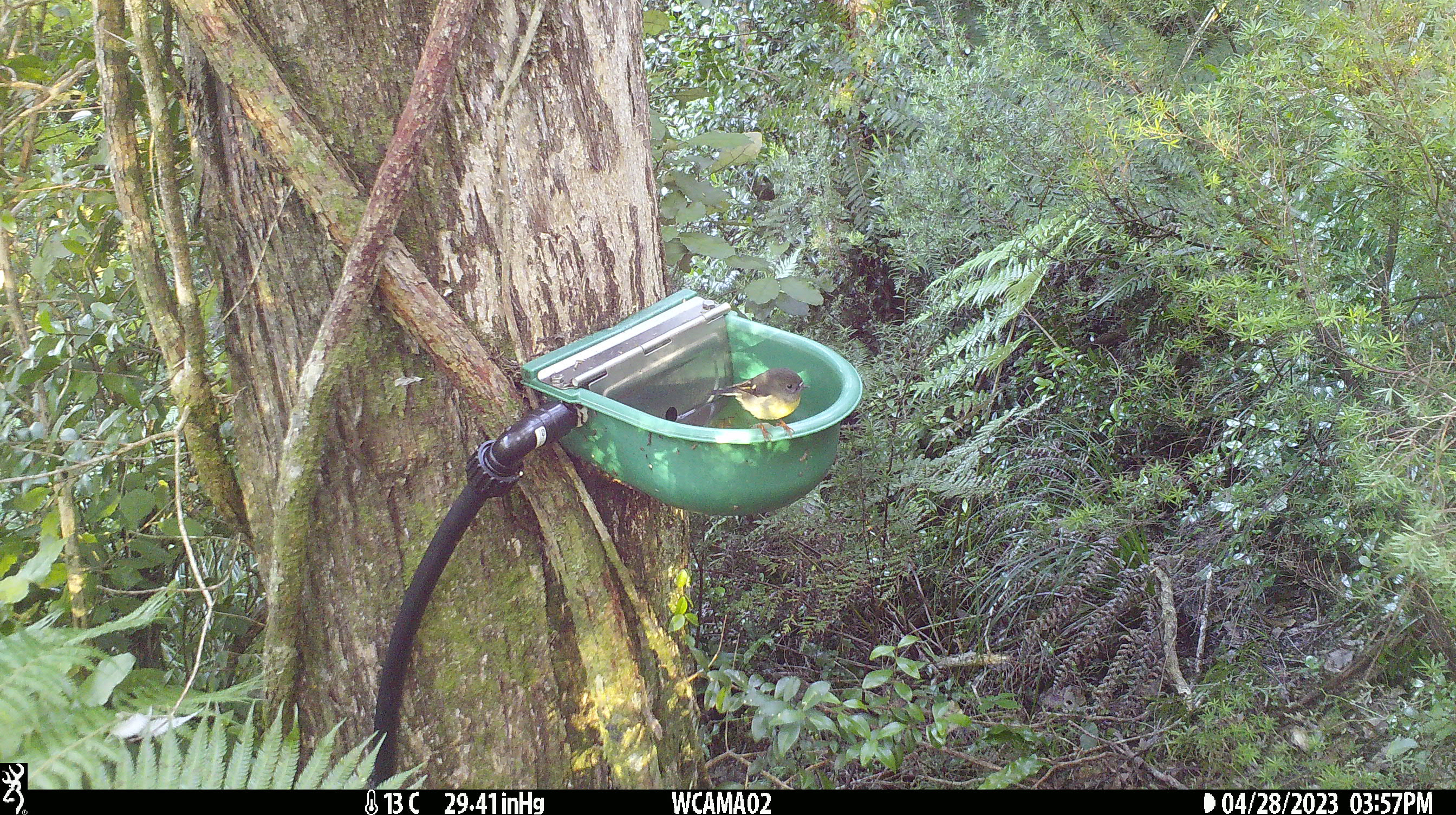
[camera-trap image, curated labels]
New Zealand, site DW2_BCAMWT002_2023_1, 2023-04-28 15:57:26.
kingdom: Animalia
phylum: Chordata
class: Aves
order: Passeriformes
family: Petroicidae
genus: Petroica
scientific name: Petroica macrocephala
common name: tomtit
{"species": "tomtit (Petroica macrocephala)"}